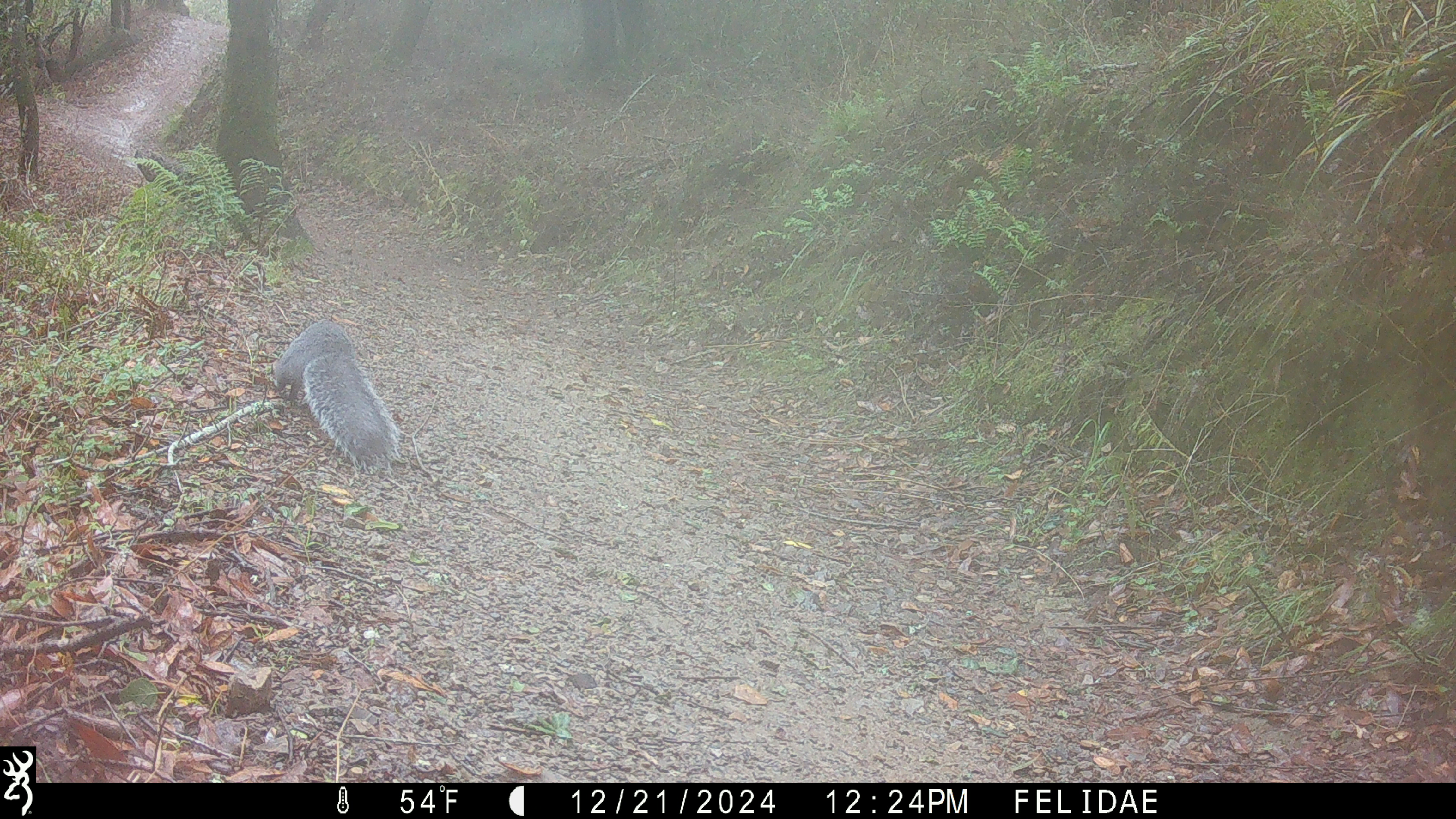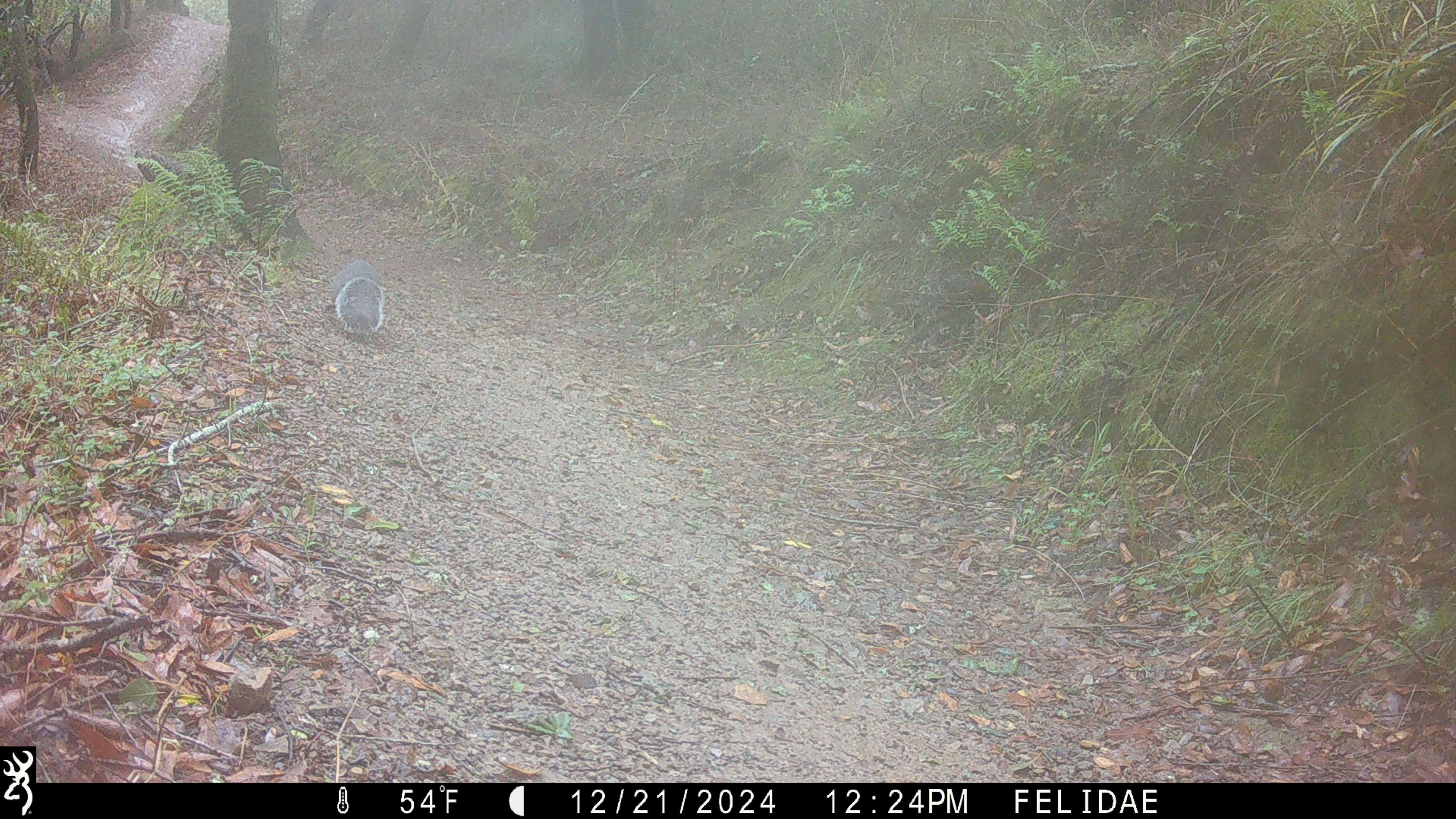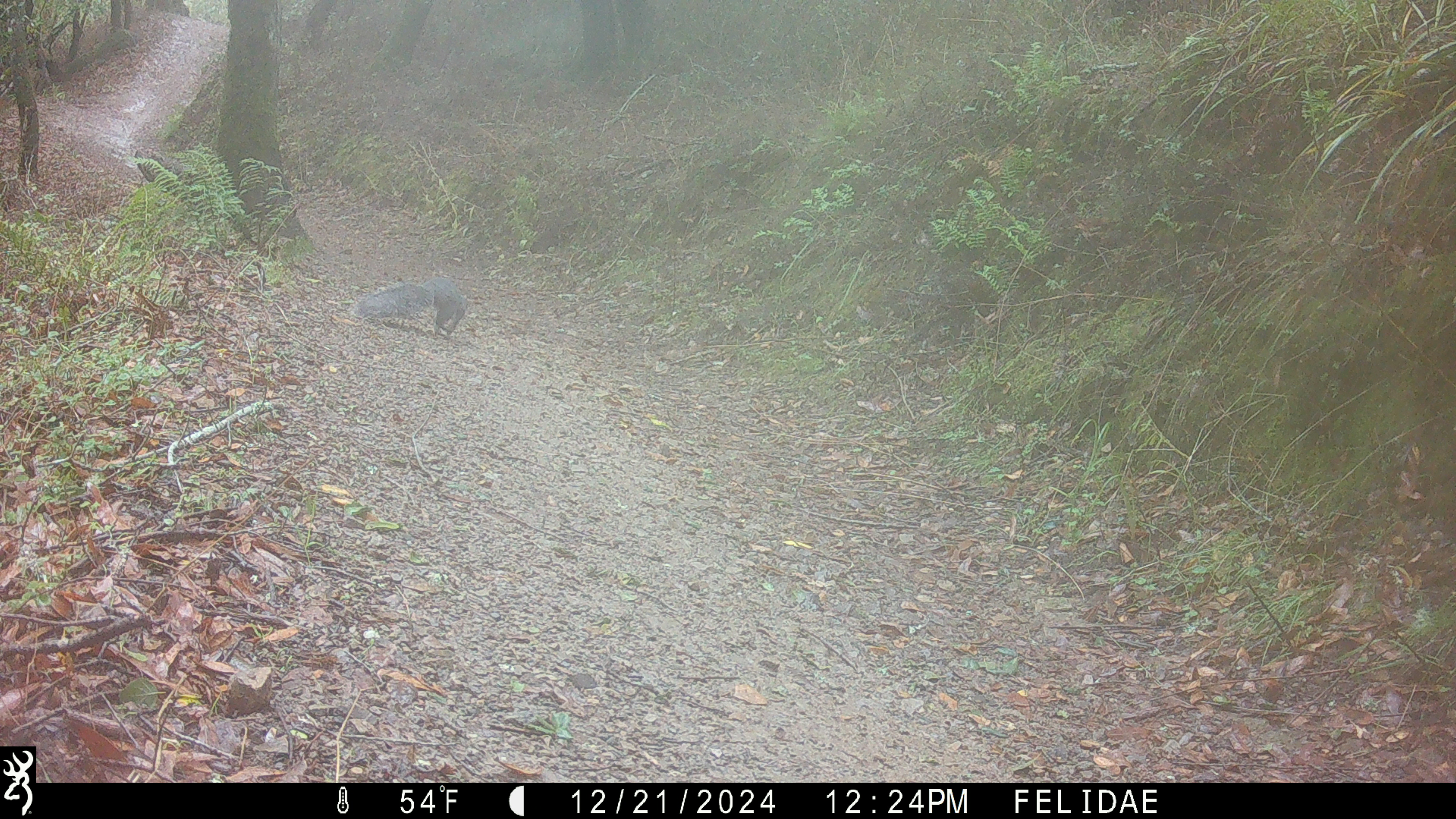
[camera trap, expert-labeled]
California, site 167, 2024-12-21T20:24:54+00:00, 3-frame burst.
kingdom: Animalia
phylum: Chordata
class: Mammalia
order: Rodentia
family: Sciuridae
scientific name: Sciuridae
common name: squirrel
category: unknown squirrel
Unknown squirrel (squirrel) (Sciuridae).